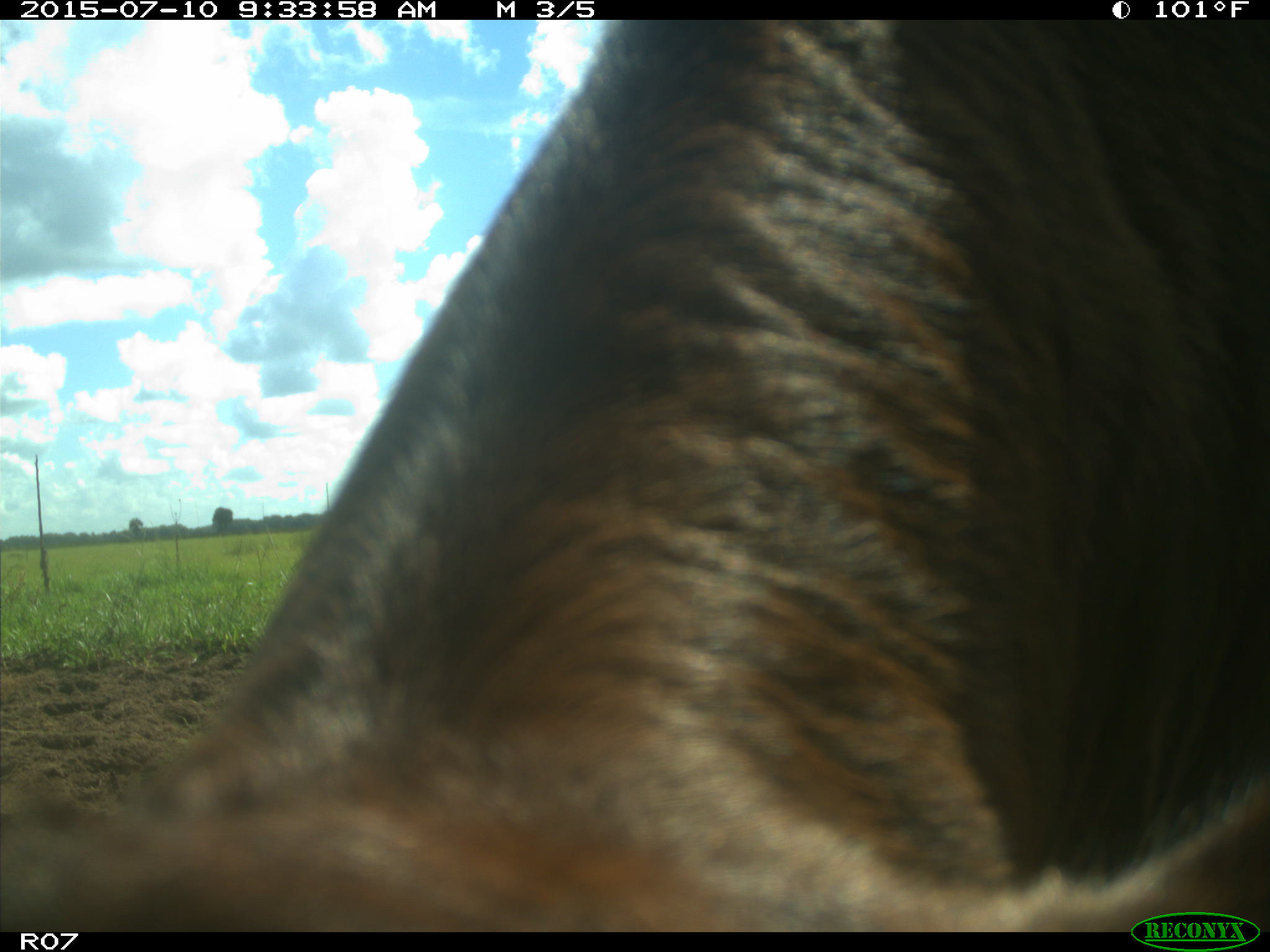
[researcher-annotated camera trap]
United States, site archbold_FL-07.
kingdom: Animalia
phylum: Chordata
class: Mammalia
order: Artiodactyla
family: Bovidae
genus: Bos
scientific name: Bos taurus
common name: domestic cow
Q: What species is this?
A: Bos taurus (domestic cow).